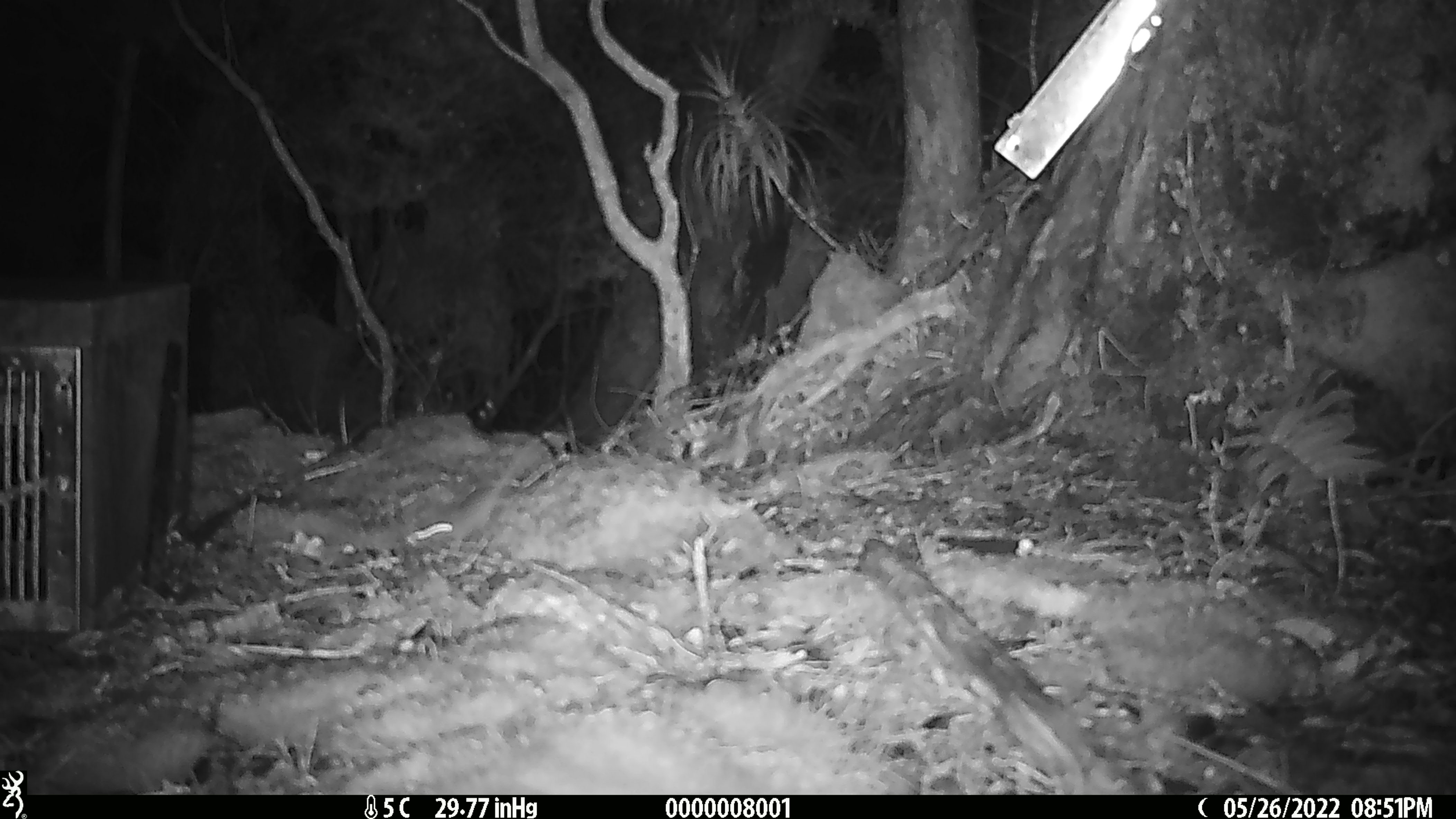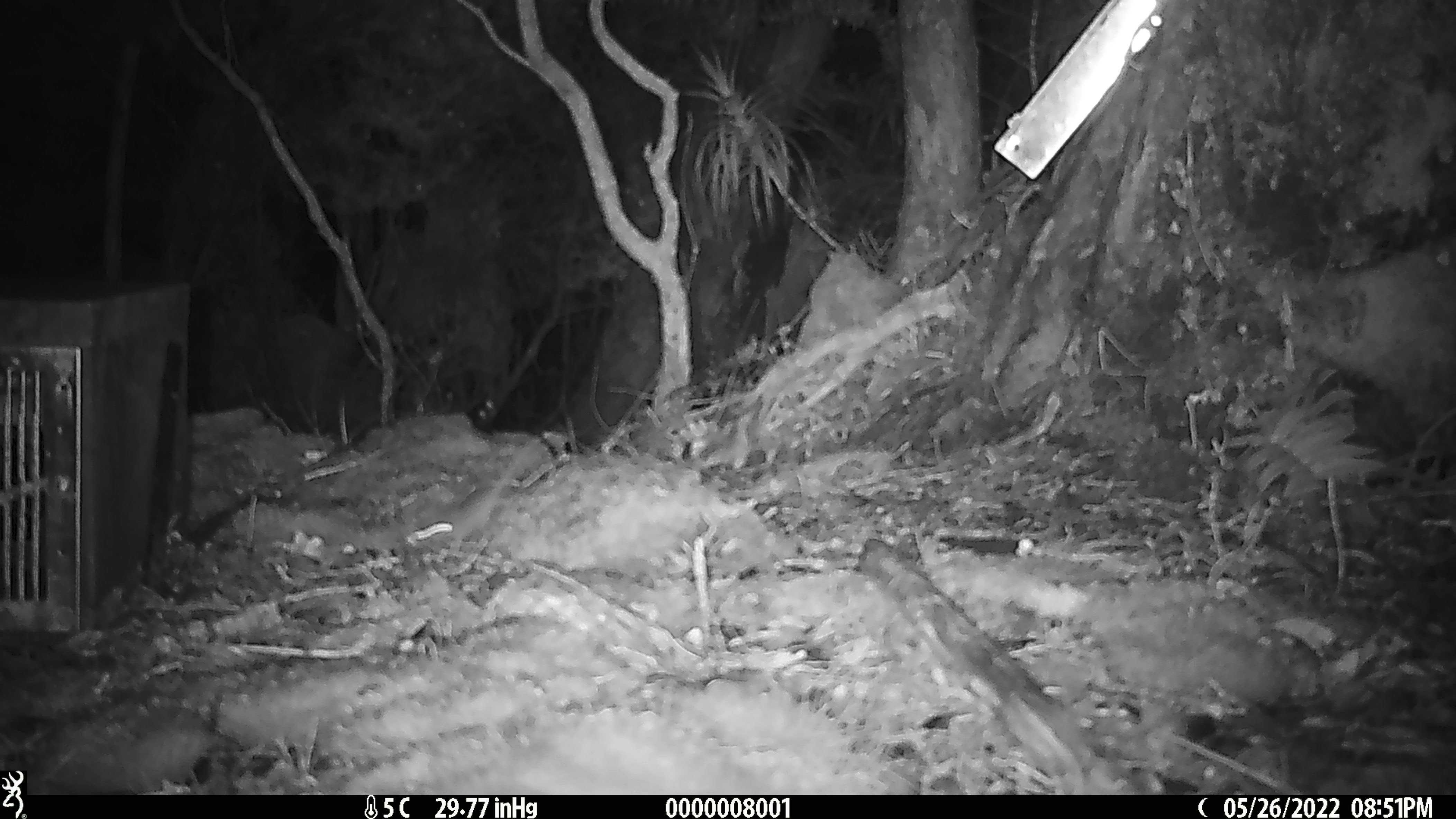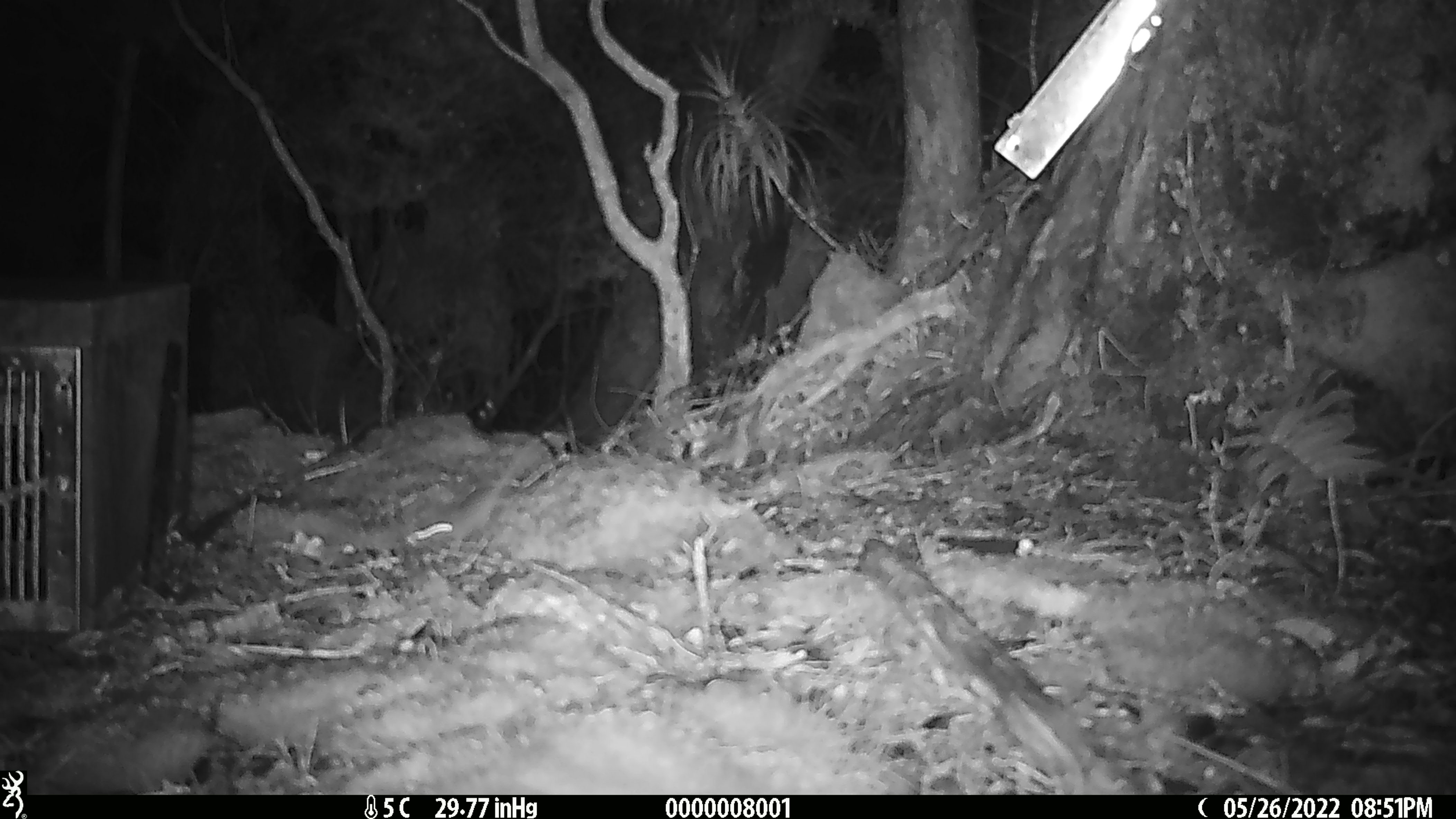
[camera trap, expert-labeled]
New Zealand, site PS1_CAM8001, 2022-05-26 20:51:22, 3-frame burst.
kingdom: Animalia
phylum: Chordata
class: Mammalia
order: Rodentia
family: Muridae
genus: Mus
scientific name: Mus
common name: mouse